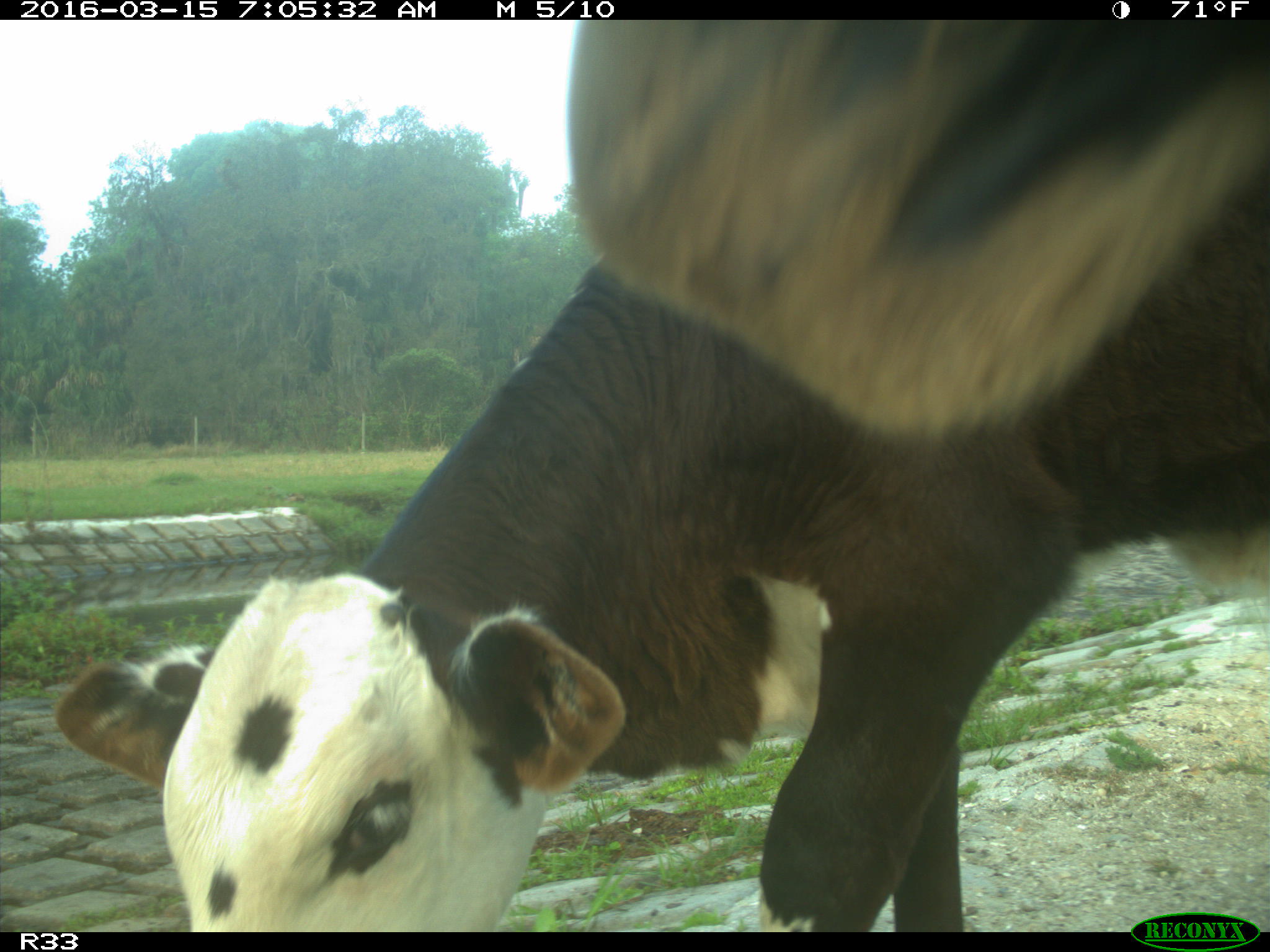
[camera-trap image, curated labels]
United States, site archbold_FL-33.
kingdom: Animalia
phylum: Chordata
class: Mammalia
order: Artiodactyla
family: Bovidae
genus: Bos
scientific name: Bos taurus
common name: domestic cow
Bos taurus (domestic cow).